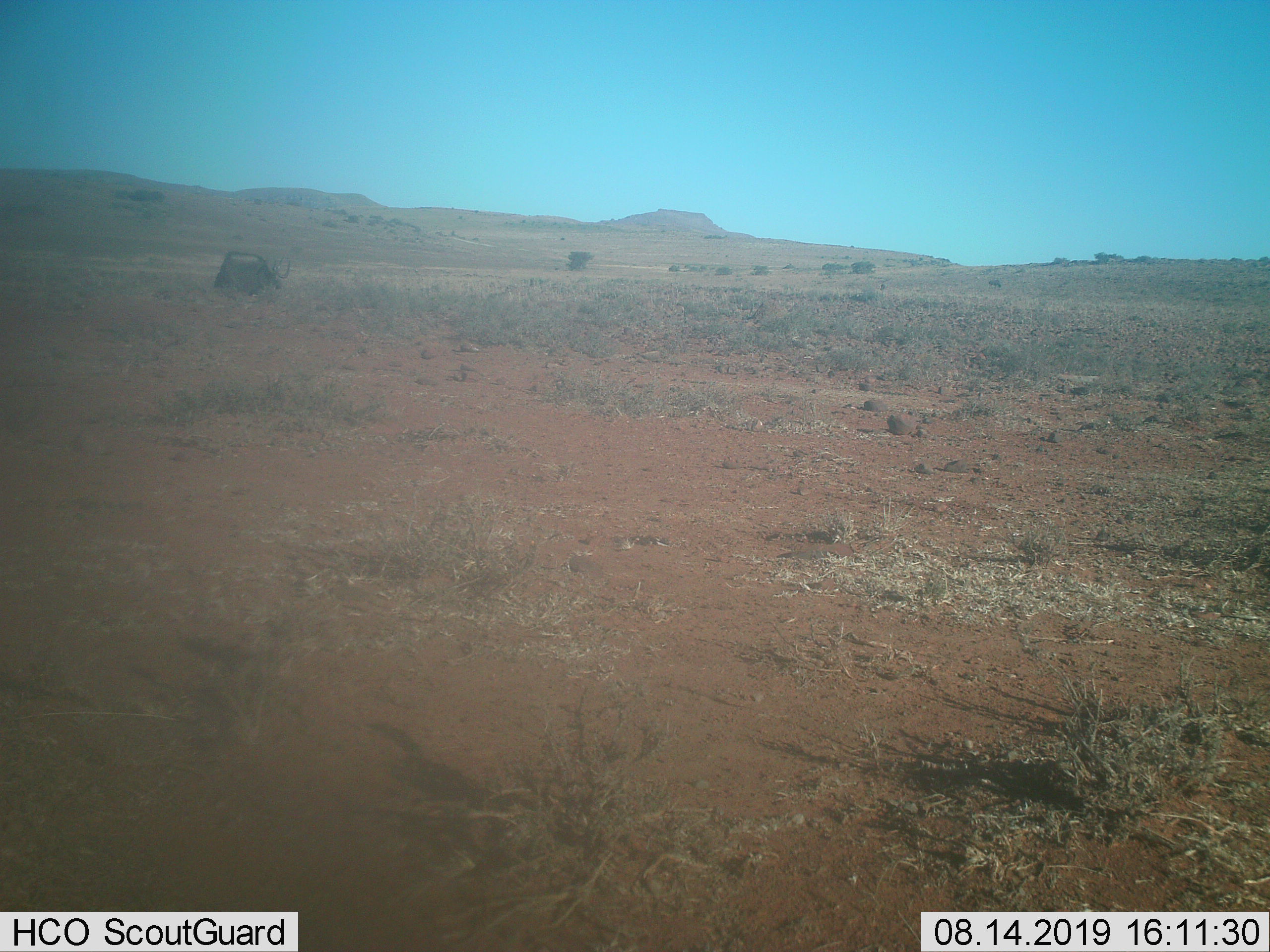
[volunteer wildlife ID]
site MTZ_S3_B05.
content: unidentified animal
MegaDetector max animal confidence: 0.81